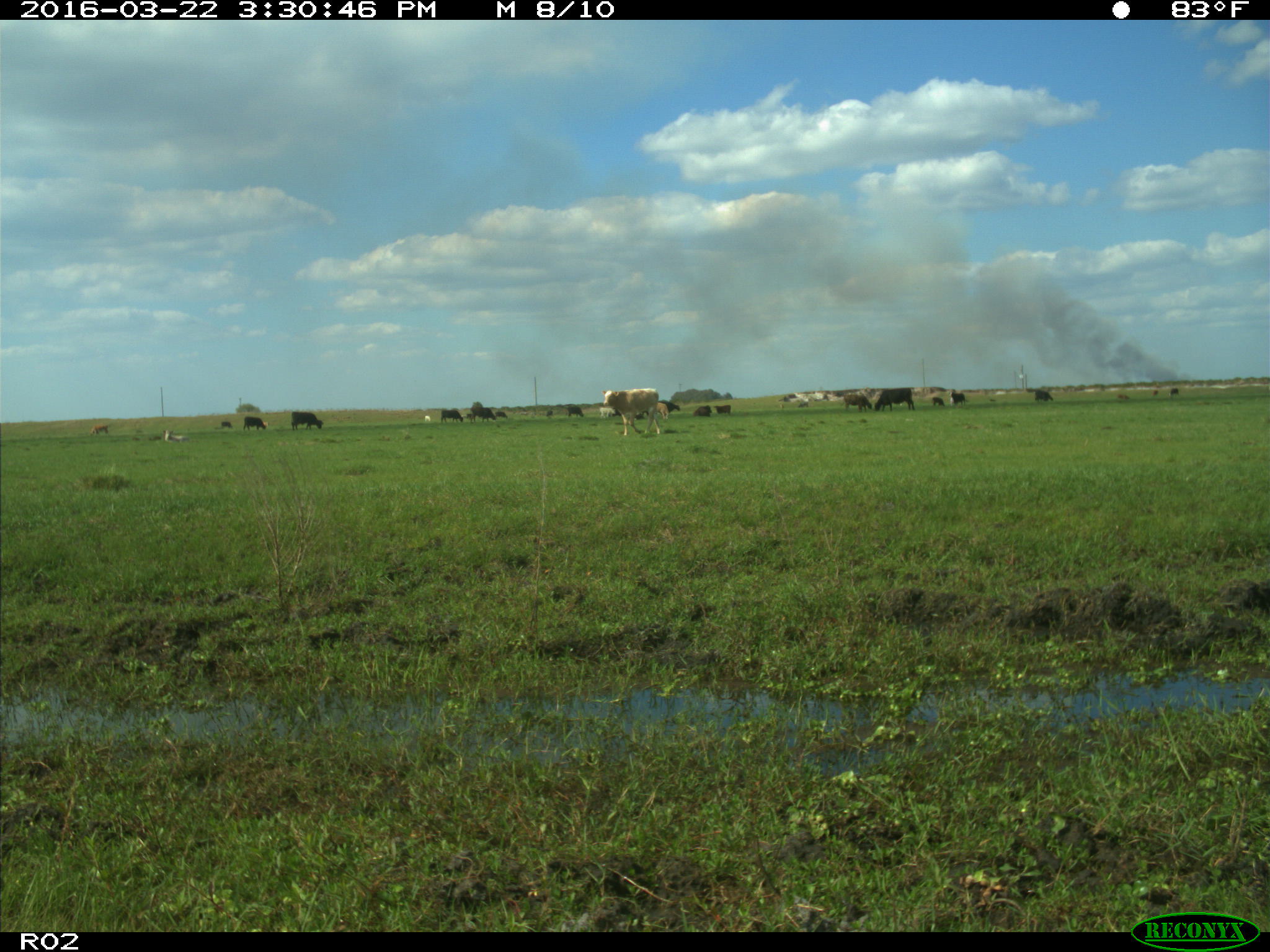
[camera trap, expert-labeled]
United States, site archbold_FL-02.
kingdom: Animalia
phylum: Chordata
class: Mammalia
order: Artiodactyla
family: Bovidae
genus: Bos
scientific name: Bos taurus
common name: domestic cow